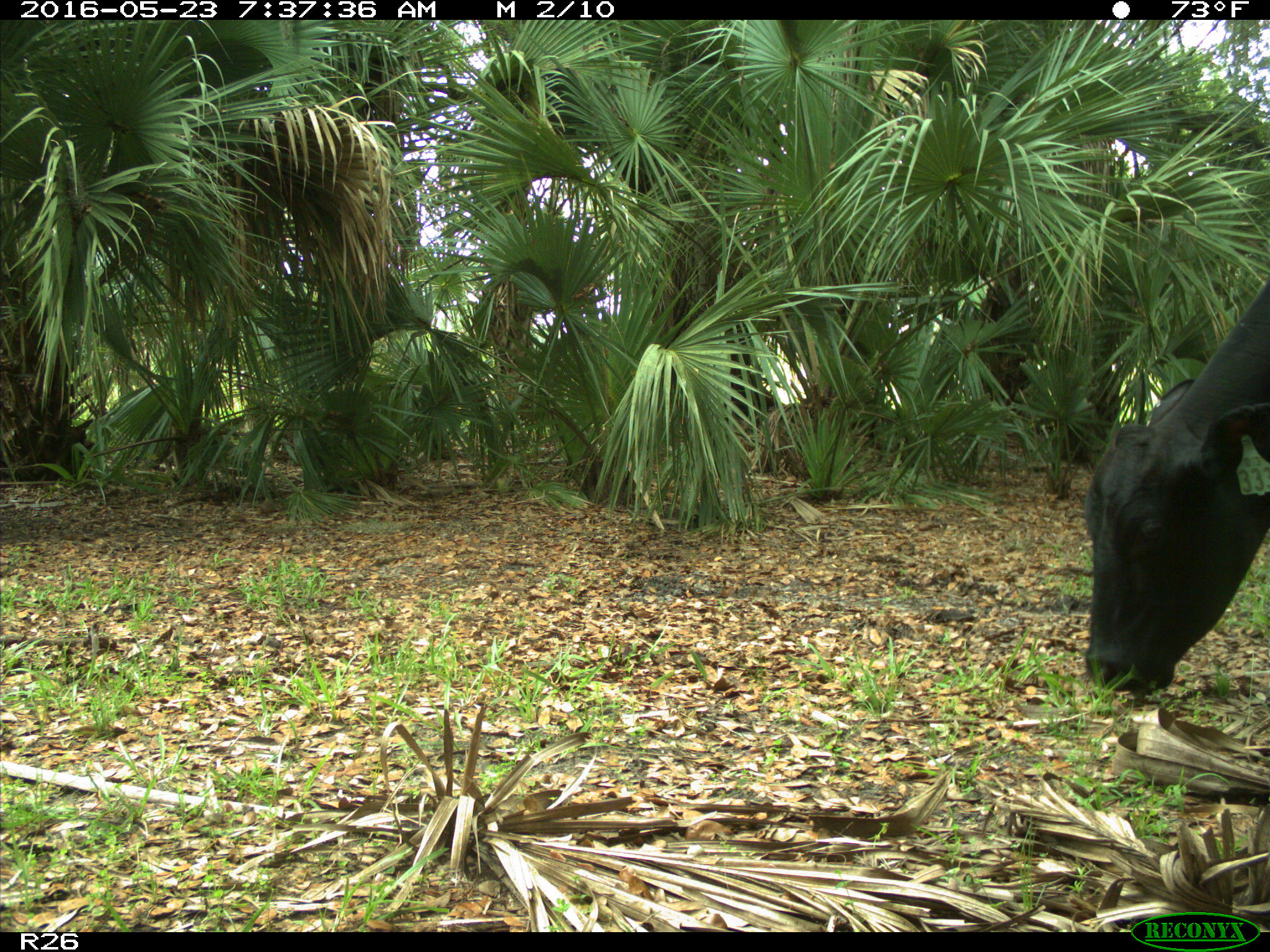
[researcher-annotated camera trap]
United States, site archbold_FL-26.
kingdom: Animalia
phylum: Chordata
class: Mammalia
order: Artiodactyla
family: Bovidae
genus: Bos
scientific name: Bos taurus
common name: domestic cow